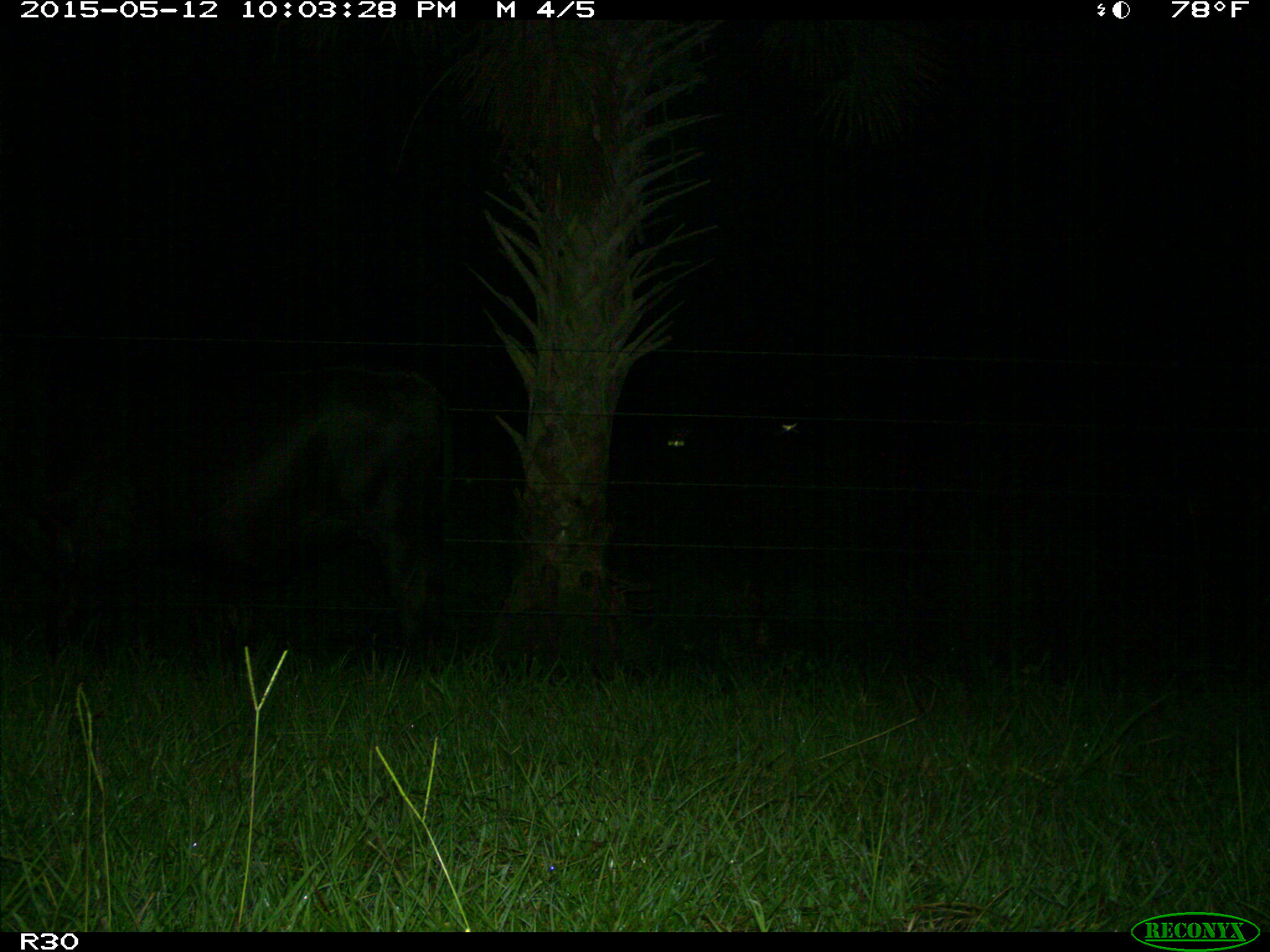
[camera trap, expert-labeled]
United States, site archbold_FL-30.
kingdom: Animalia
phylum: Chordata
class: Mammalia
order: Artiodactyla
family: Bovidae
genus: Bos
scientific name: Bos taurus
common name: domestic cow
Bos taurus (domestic cow).